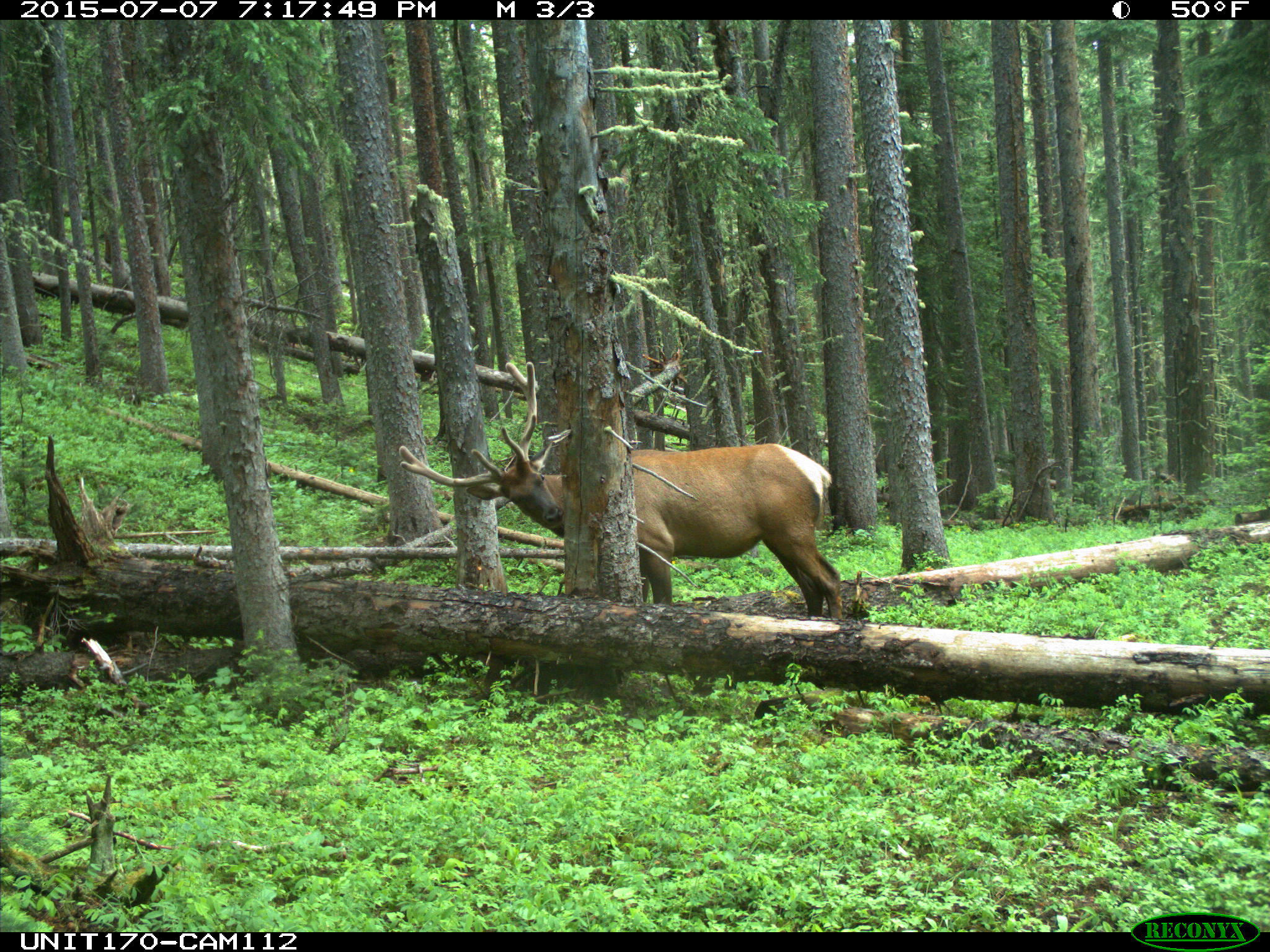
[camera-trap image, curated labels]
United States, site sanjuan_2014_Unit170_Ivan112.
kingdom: Animalia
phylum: Chordata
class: Mammalia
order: Artiodactyla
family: Cervidae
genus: Cervus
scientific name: Cervus elaphus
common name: red deer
Cervus elaphus (red deer).